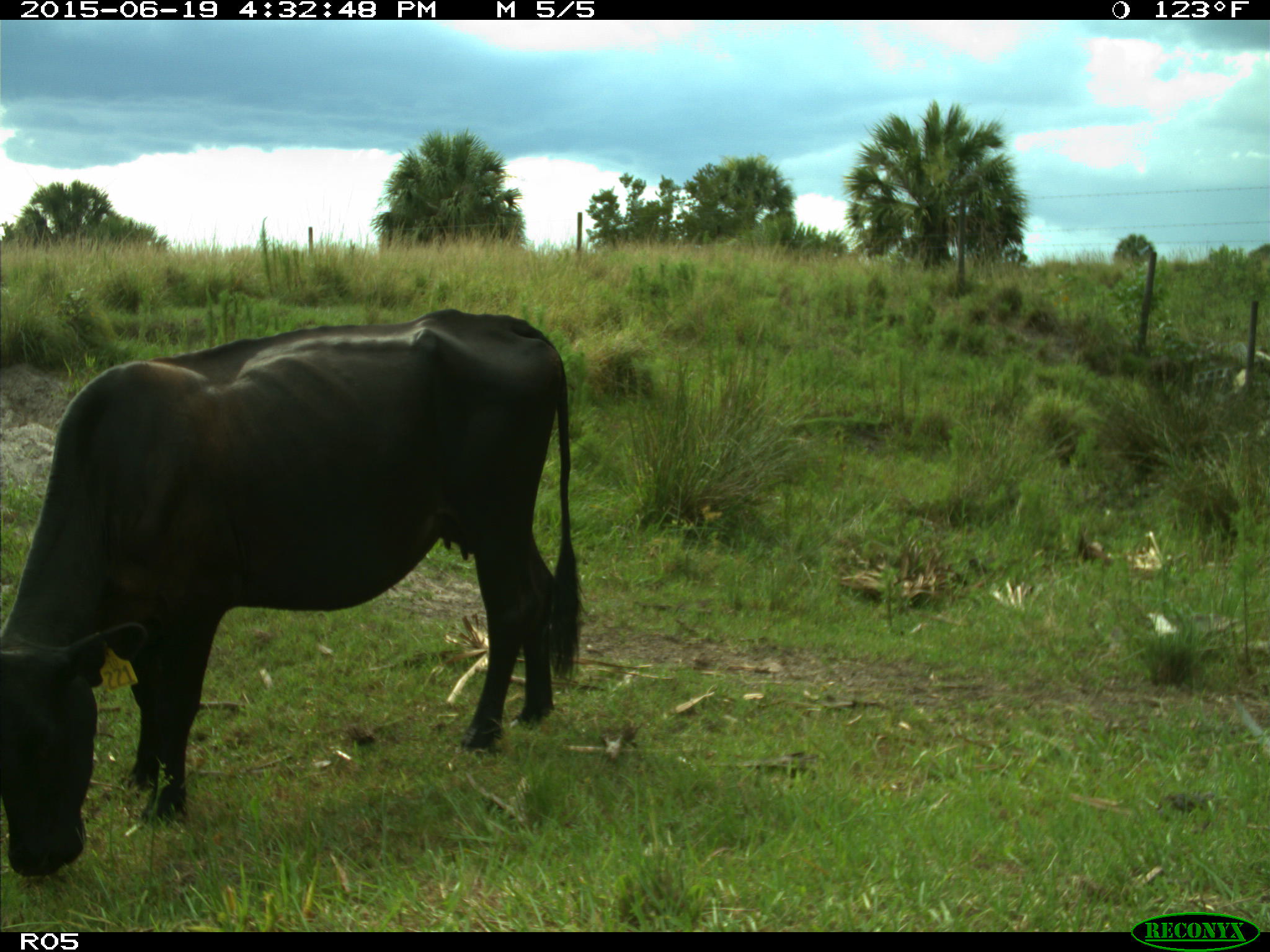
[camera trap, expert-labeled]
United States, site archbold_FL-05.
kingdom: Animalia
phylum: Chordata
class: Mammalia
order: Artiodactyla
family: Bovidae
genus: Bos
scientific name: Bos taurus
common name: domestic cow